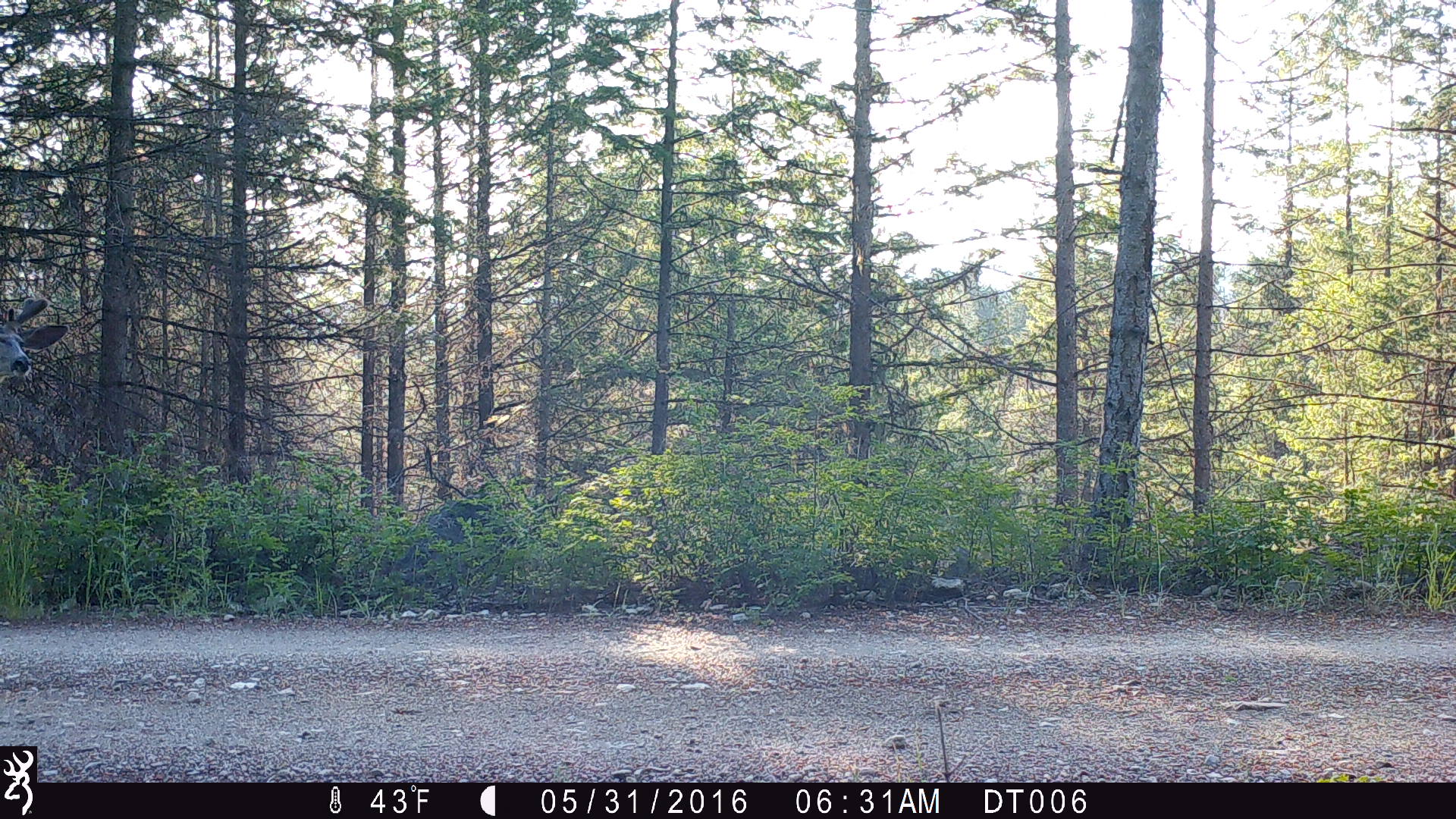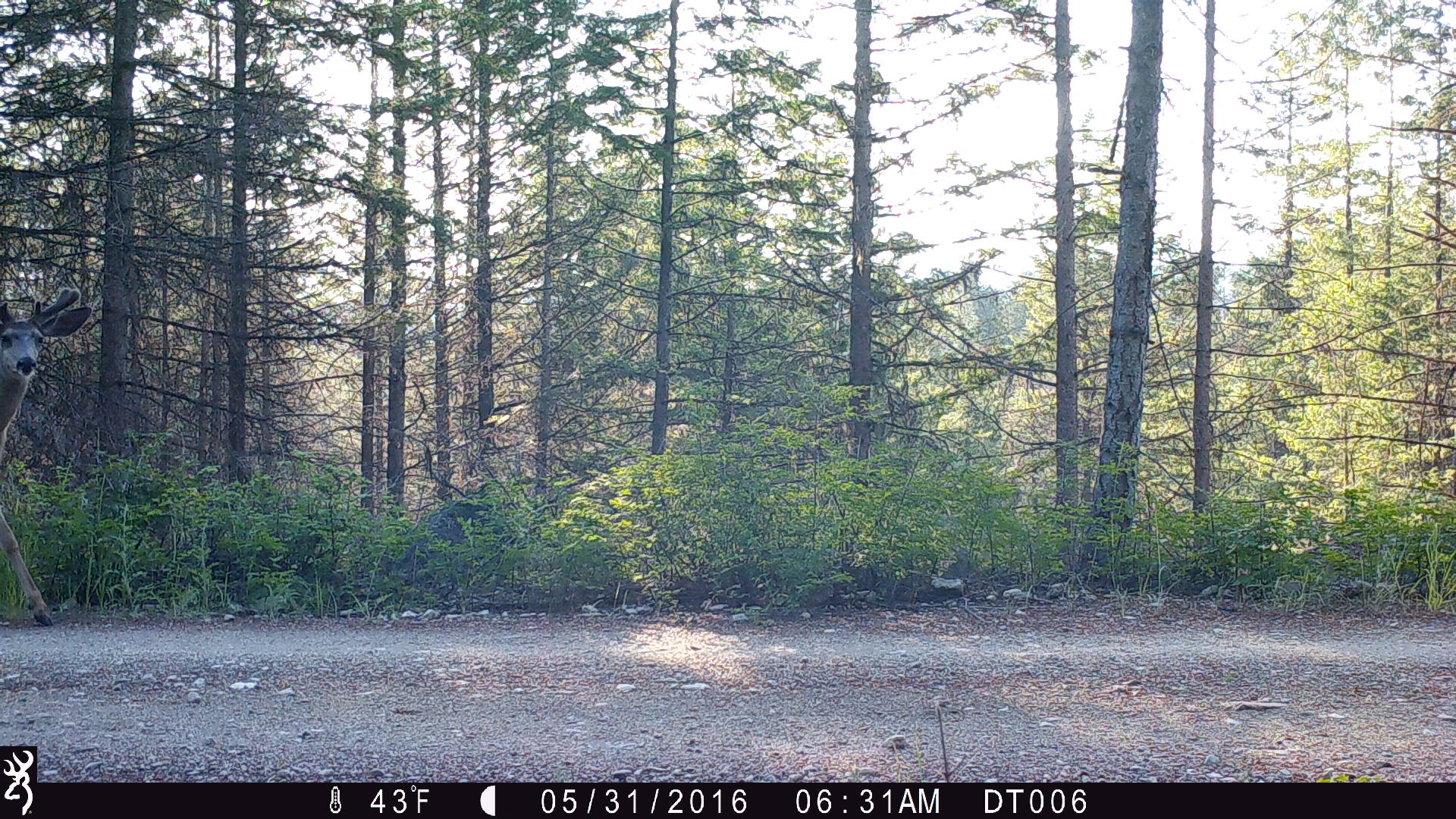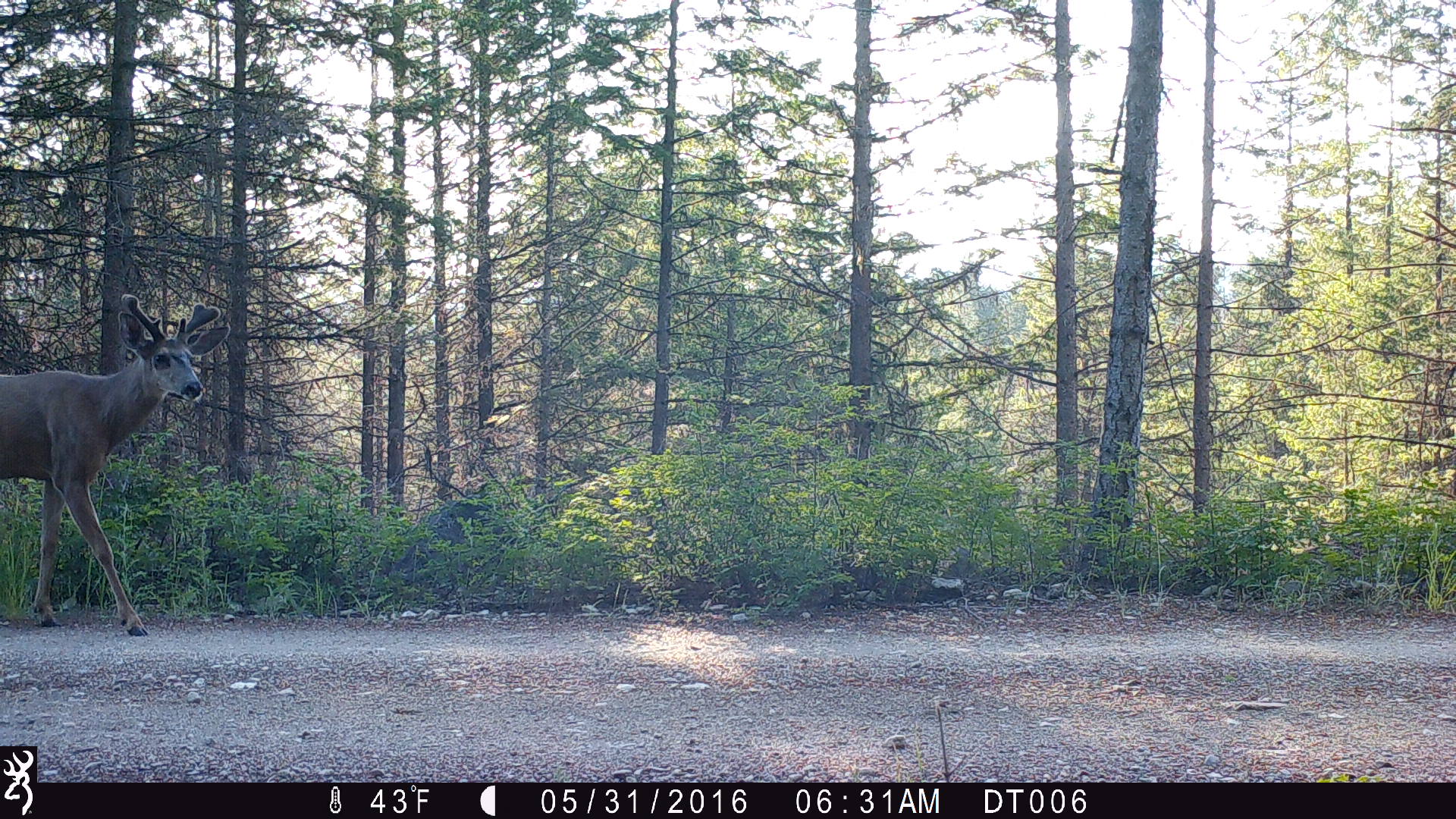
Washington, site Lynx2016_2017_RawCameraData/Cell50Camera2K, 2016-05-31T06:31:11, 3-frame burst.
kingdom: Animalia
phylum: Chordata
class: Mammalia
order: Artiodactyla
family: Cervidae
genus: Odocoileus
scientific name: Odocoileus hemionus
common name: mule deer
Odocoileus hemionus (mule deer). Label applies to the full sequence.